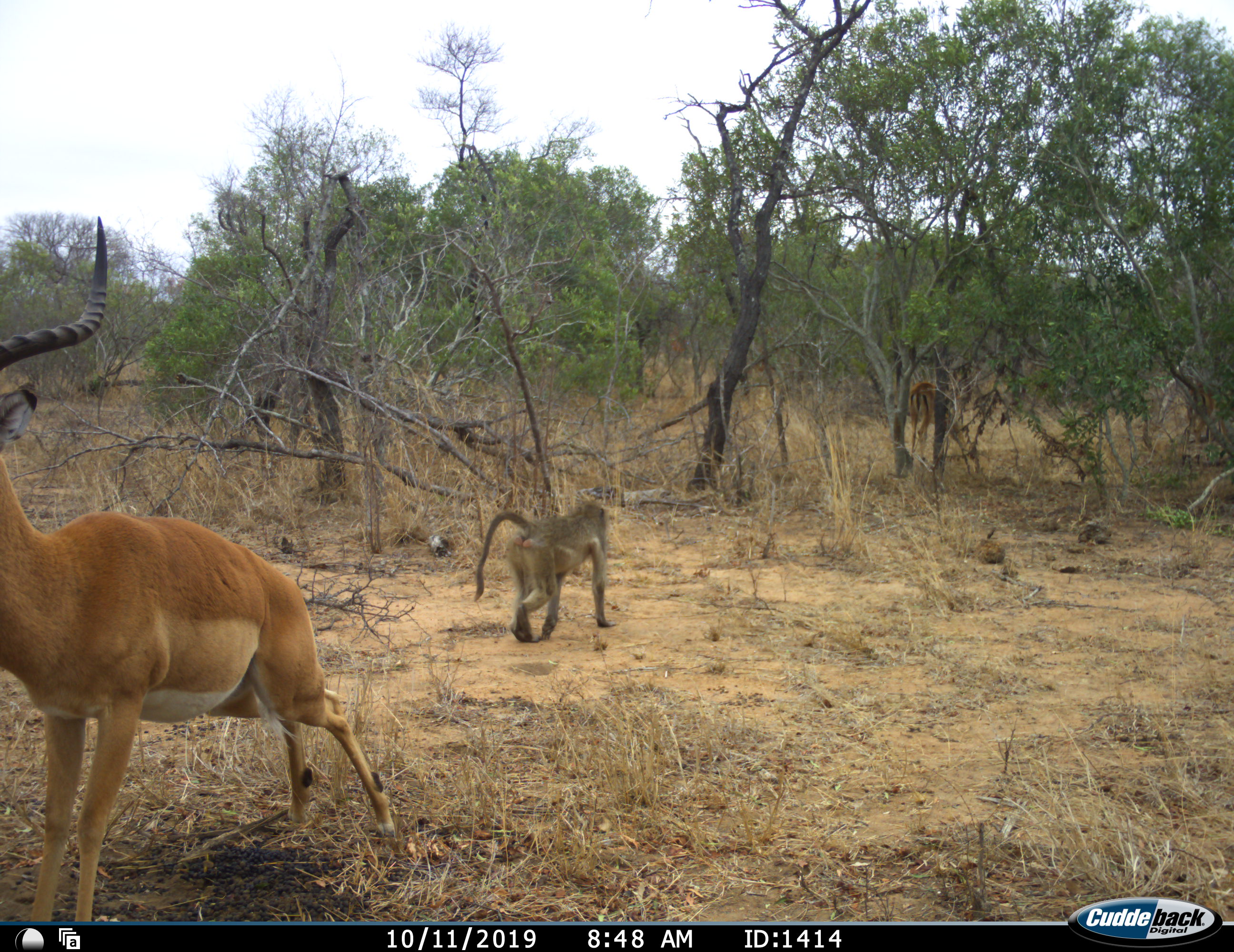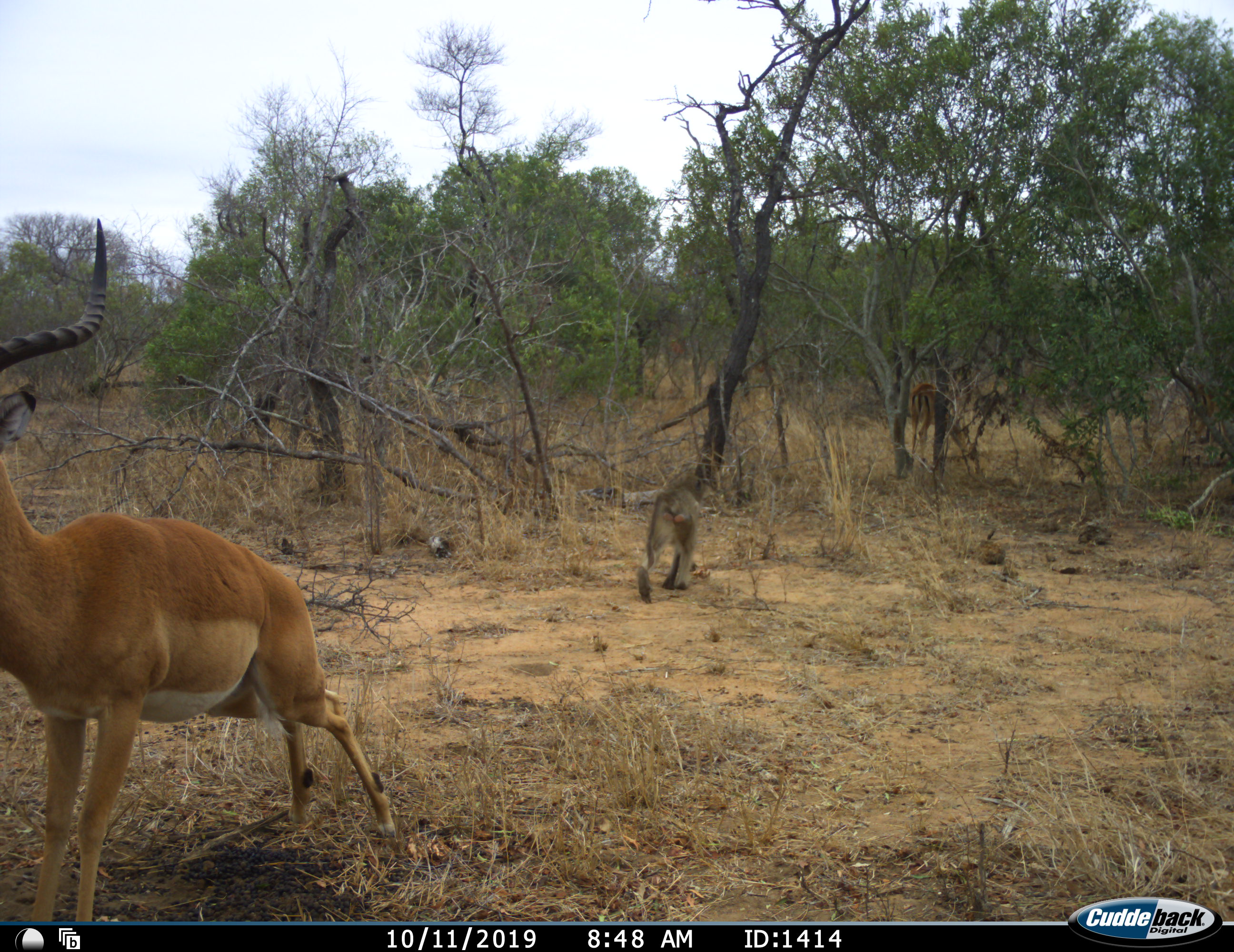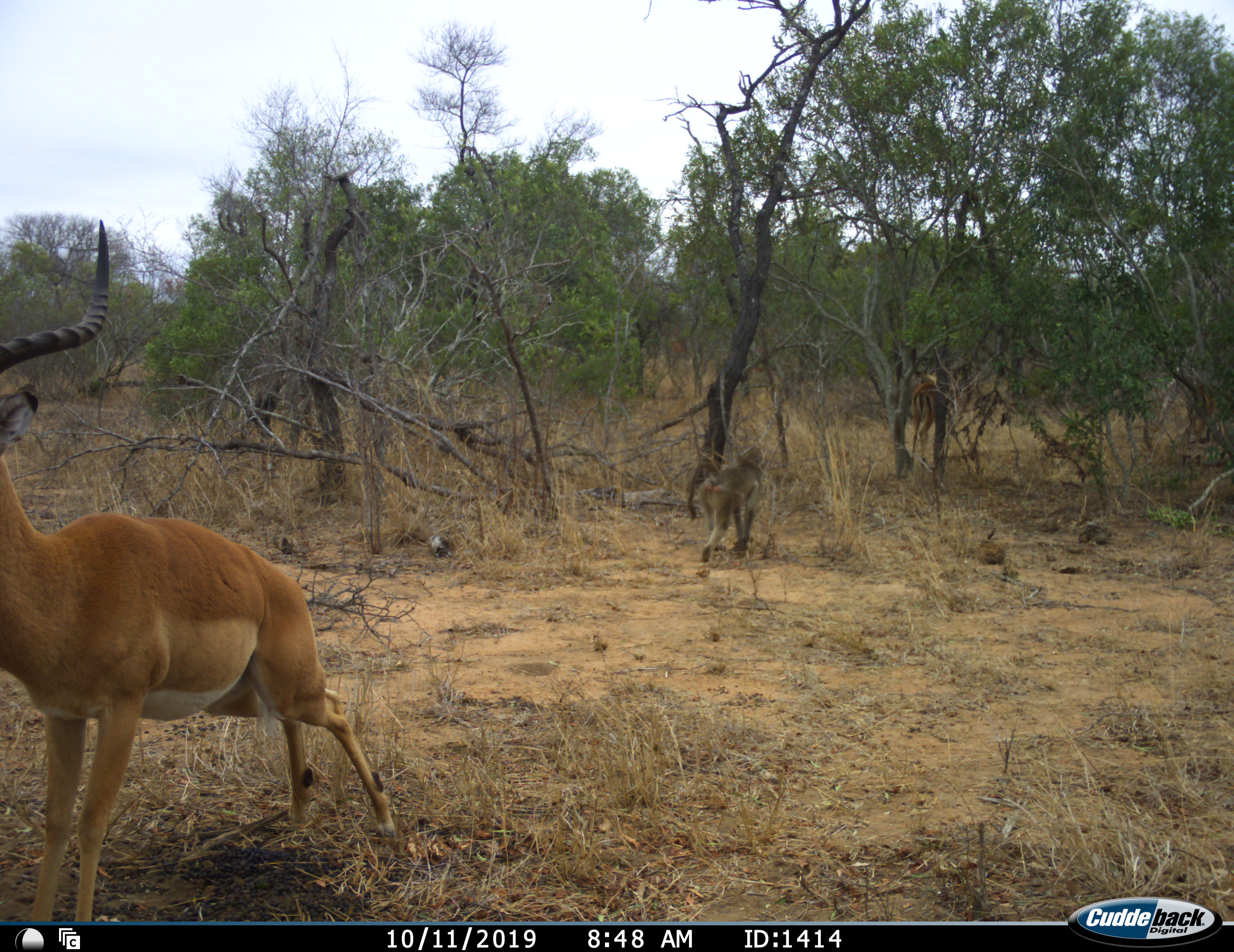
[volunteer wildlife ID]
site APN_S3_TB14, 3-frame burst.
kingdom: Animalia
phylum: Chordata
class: Mammalia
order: Primates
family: Cercopithecidae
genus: Papio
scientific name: Papio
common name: baboon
Baboon (Papio), count 1. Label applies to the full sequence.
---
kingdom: Animalia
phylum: Chordata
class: Mammalia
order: Artiodactyla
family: Bovidae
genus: Aepyceros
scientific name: Aepyceros melampus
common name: impala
Impala (Aepyceros melampus), count 2. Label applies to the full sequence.